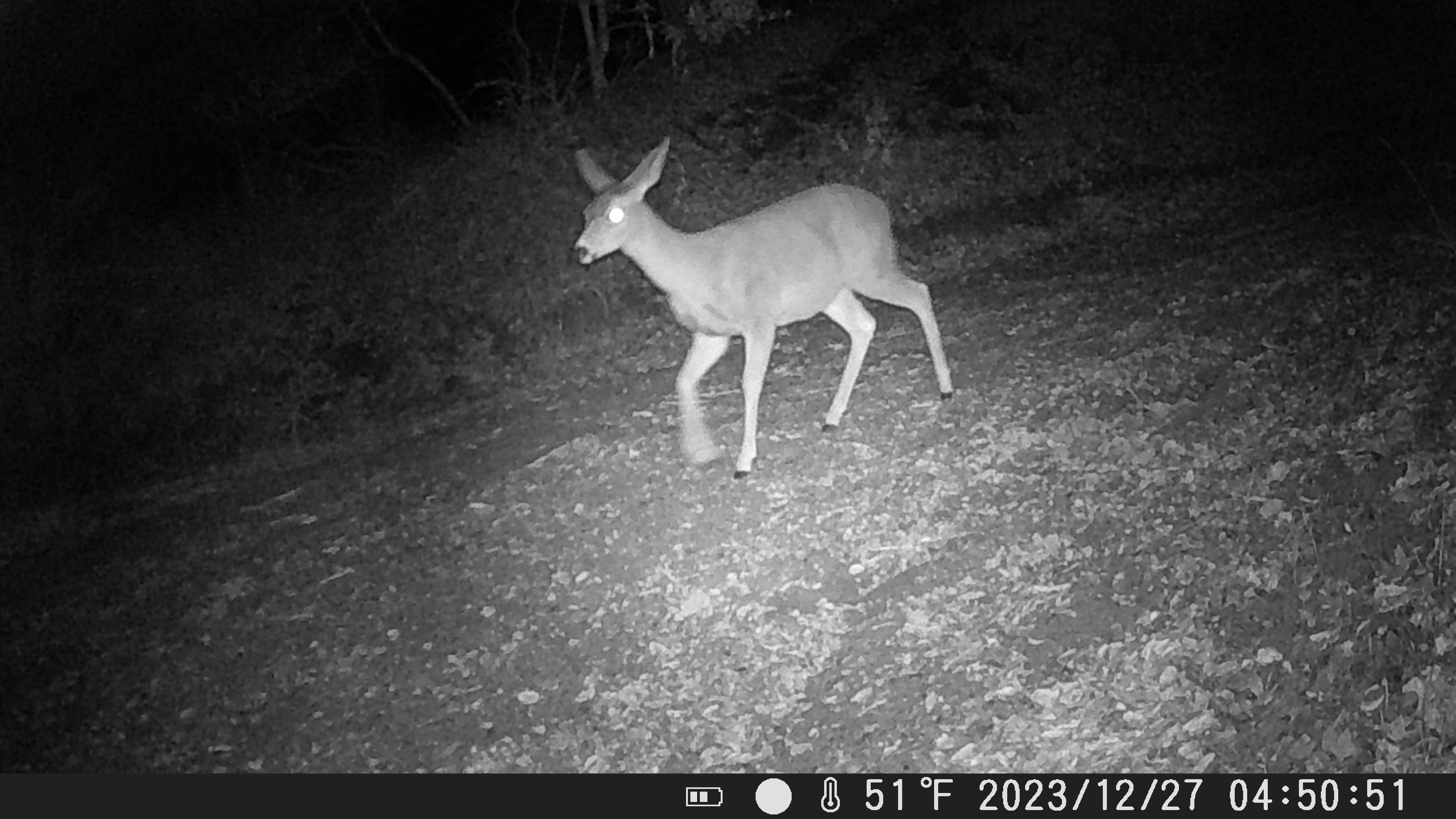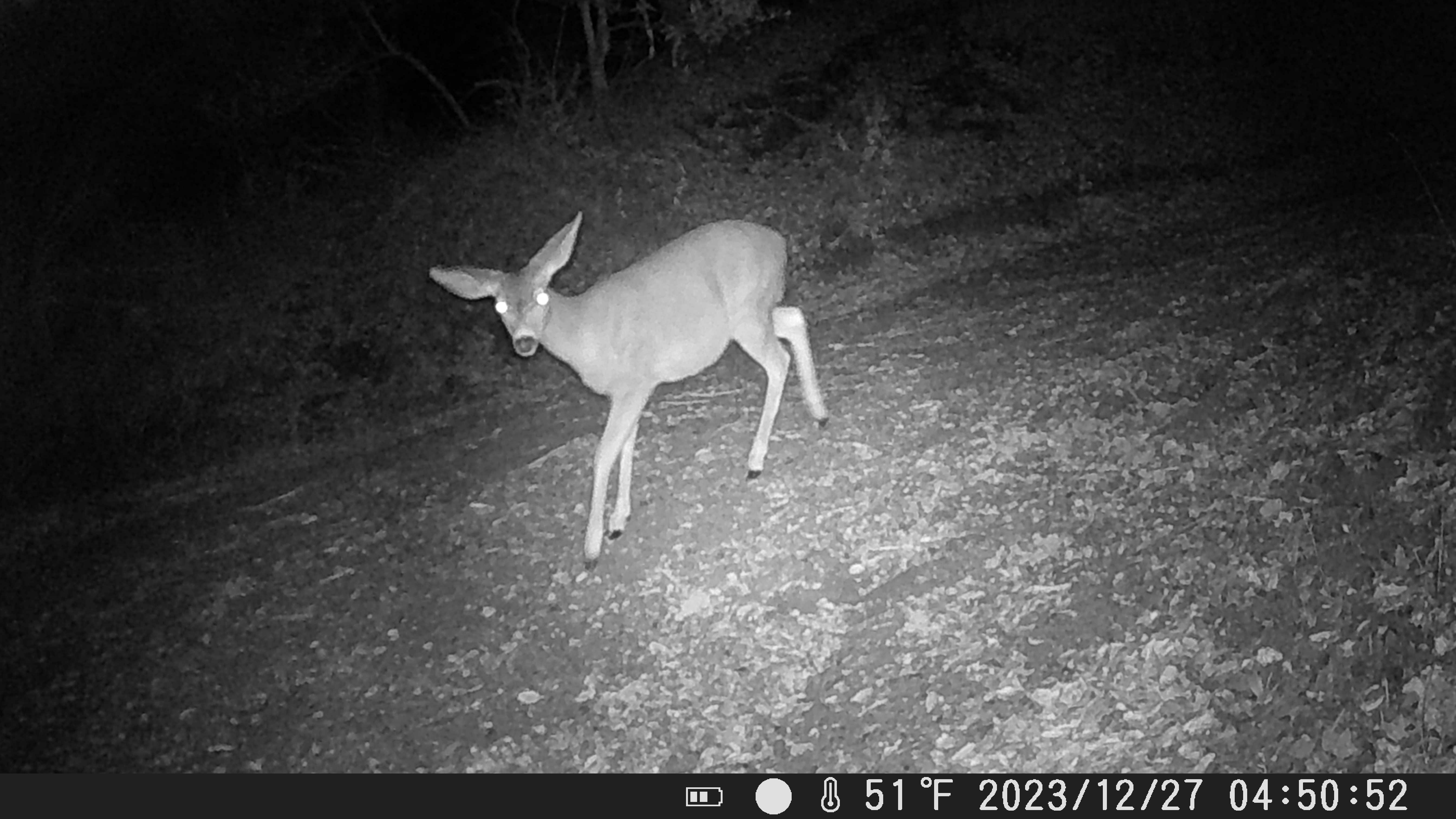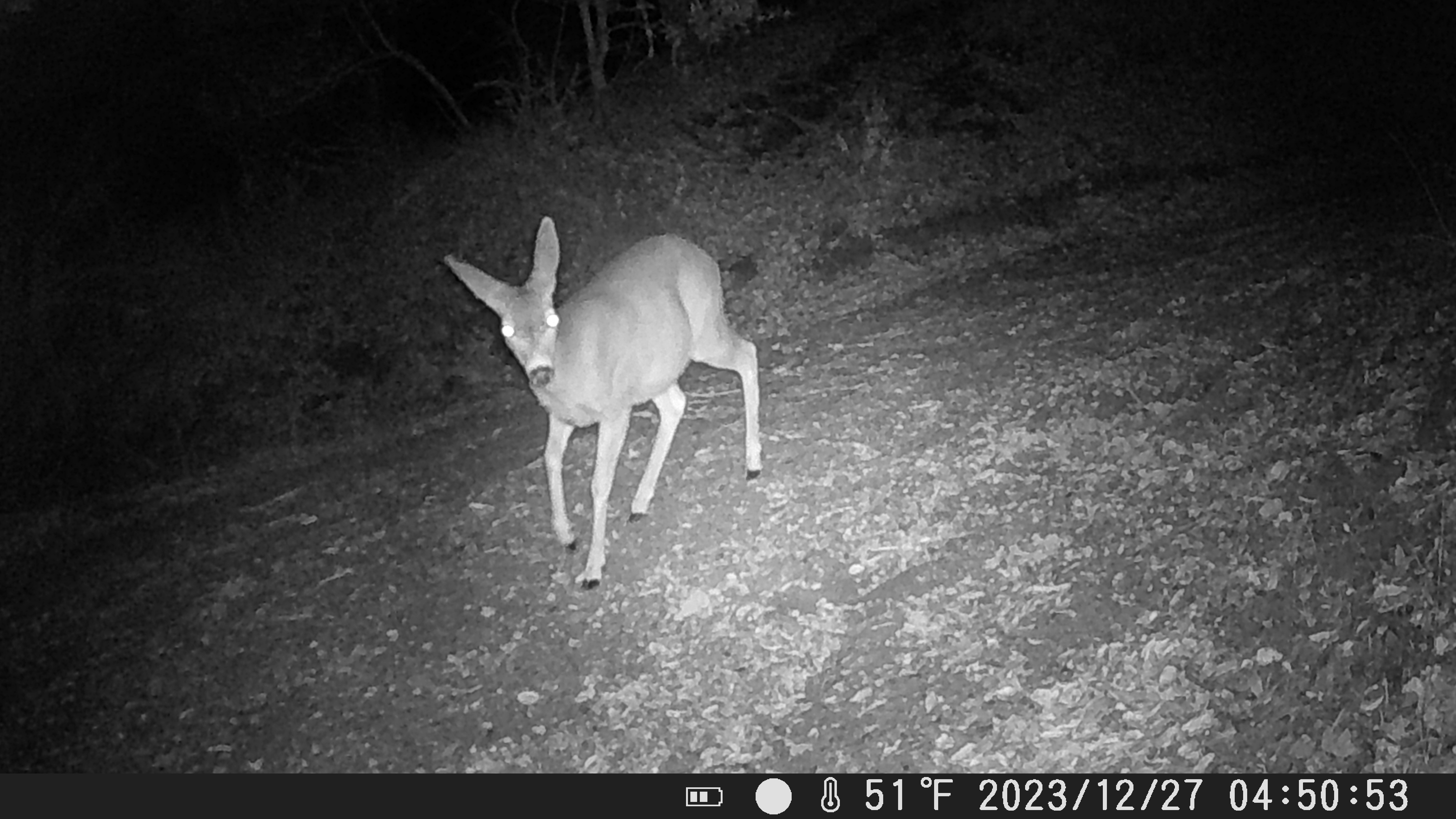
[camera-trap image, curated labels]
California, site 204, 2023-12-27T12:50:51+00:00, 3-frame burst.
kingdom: Animalia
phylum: Chordata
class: Mammalia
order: Artiodactyla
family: Cervidae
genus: Odocoileus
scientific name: Odocoileus hemionus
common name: mule deer